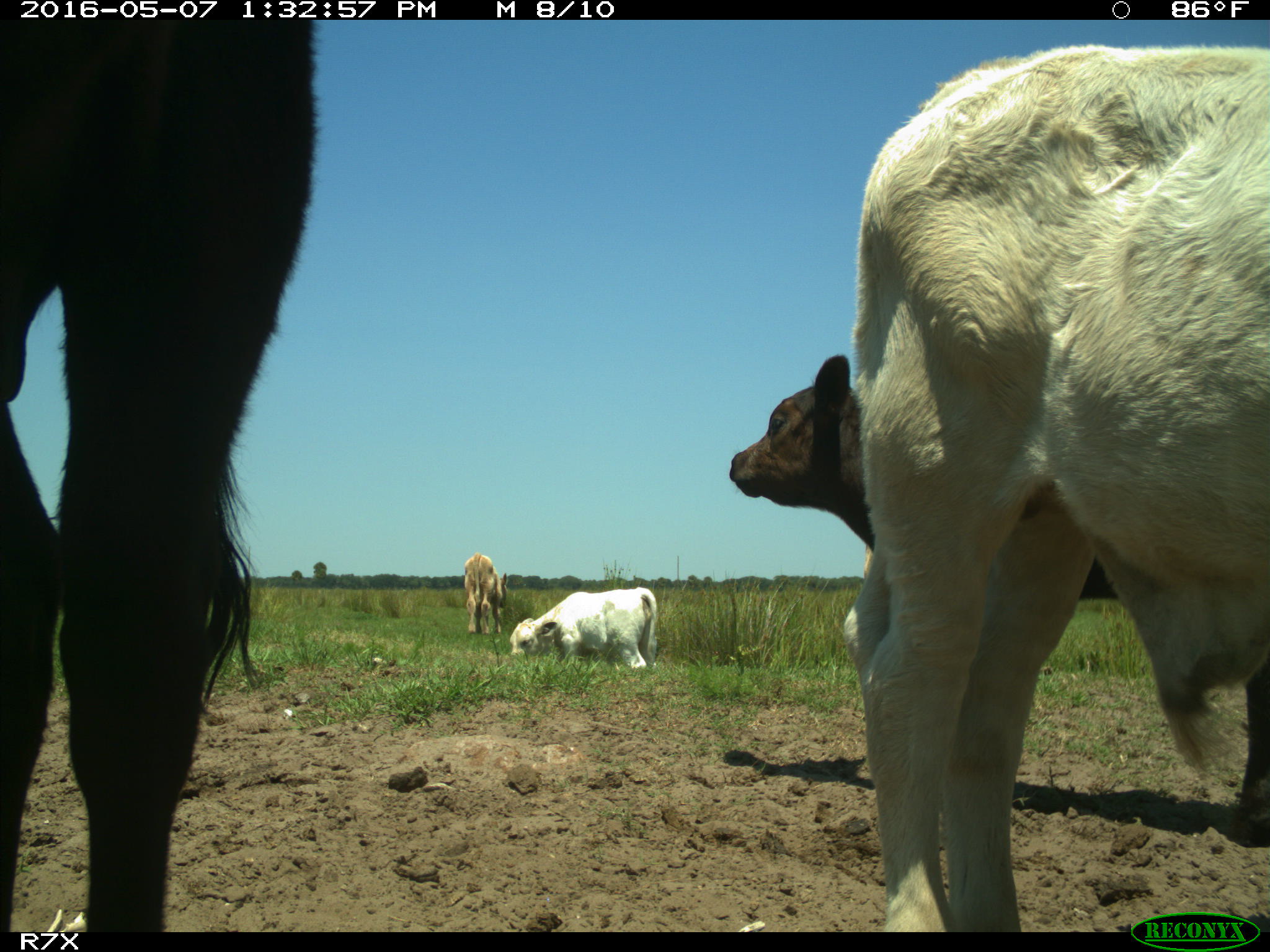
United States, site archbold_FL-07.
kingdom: Animalia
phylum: Chordata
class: Mammalia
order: Artiodactyla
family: Bovidae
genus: Bos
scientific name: Bos taurus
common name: domestic cow